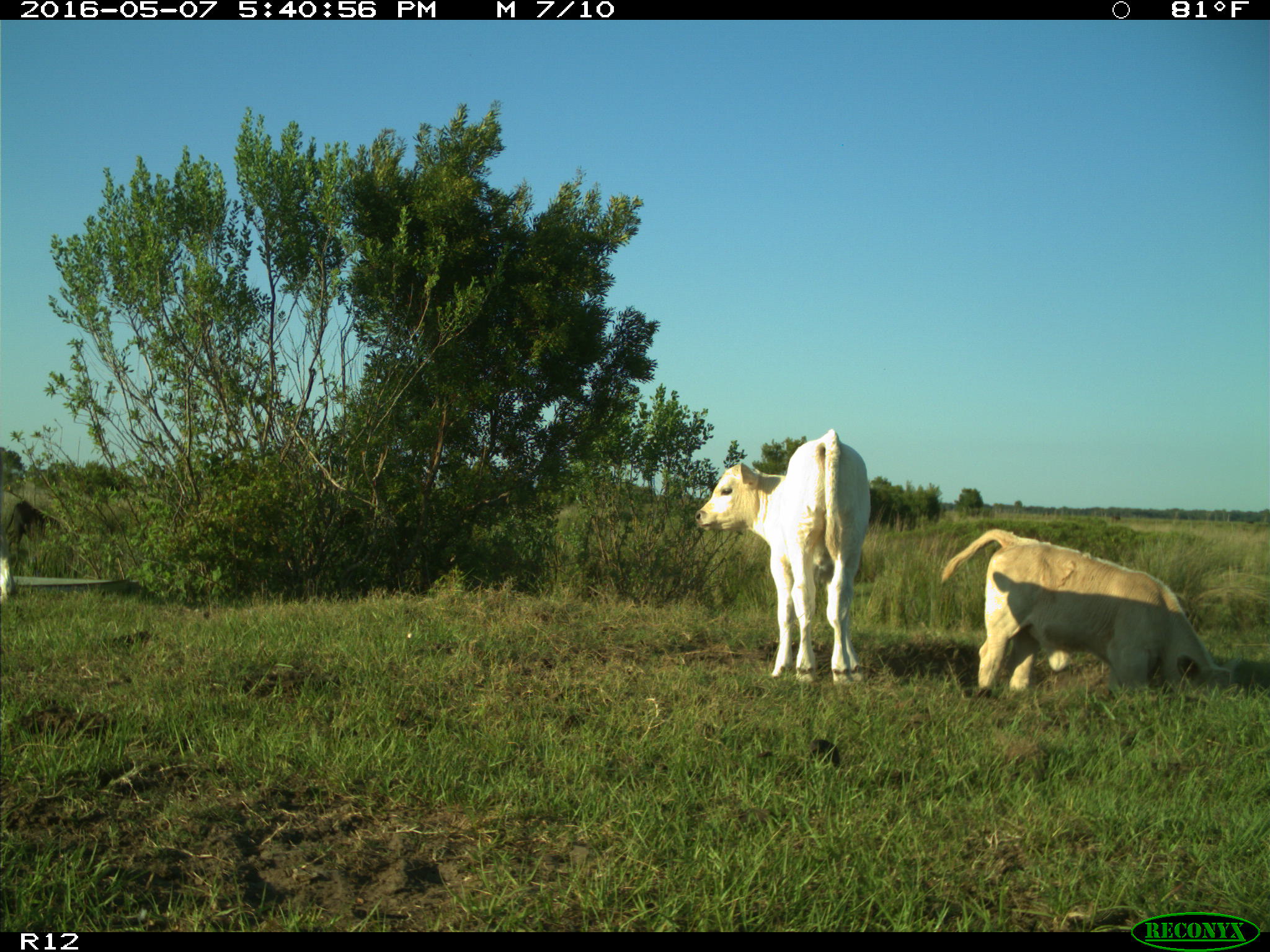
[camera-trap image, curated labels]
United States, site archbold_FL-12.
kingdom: Animalia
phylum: Chordata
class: Mammalia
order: Artiodactyla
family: Bovidae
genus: Bos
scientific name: Bos taurus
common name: domestic cow